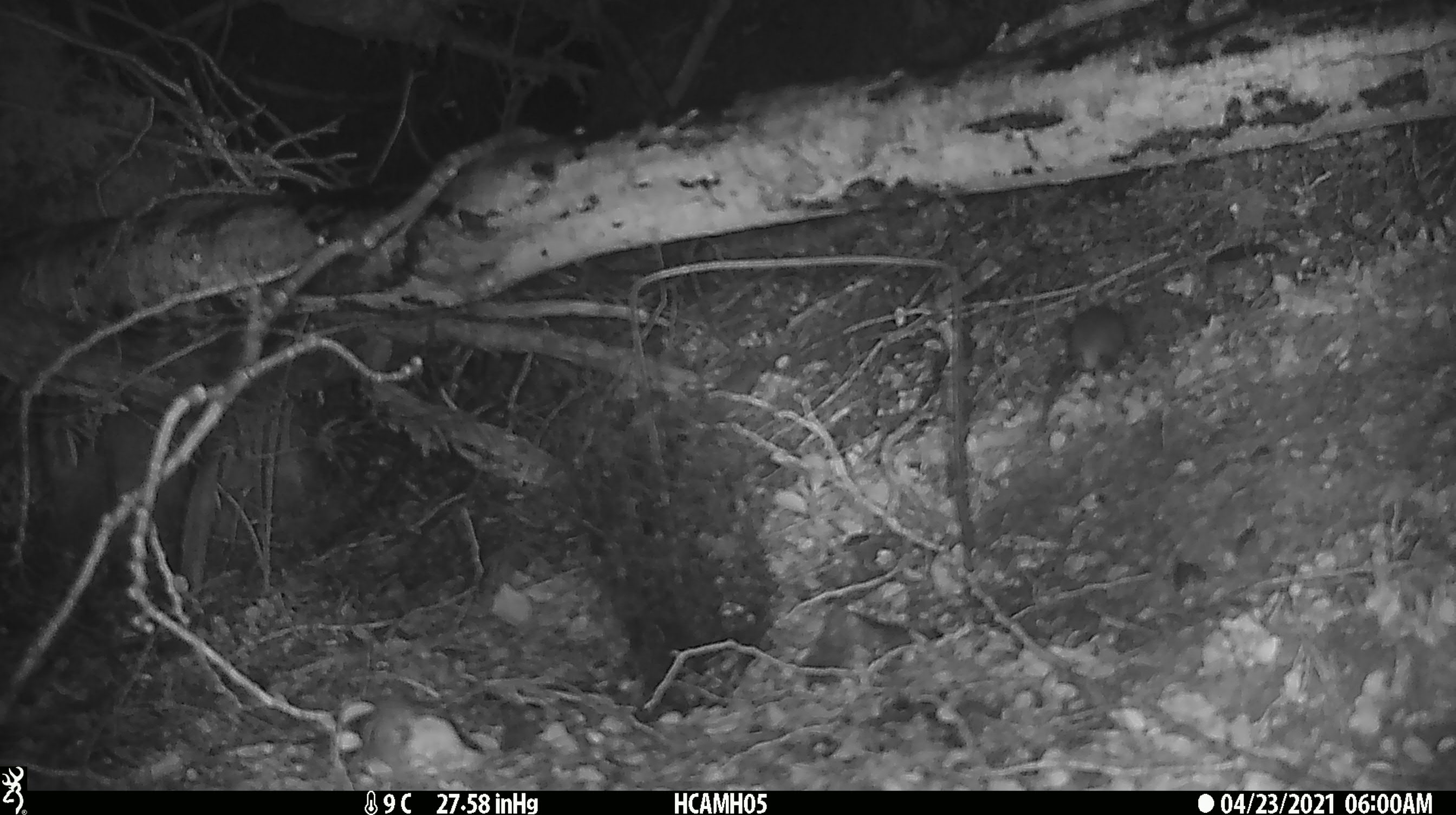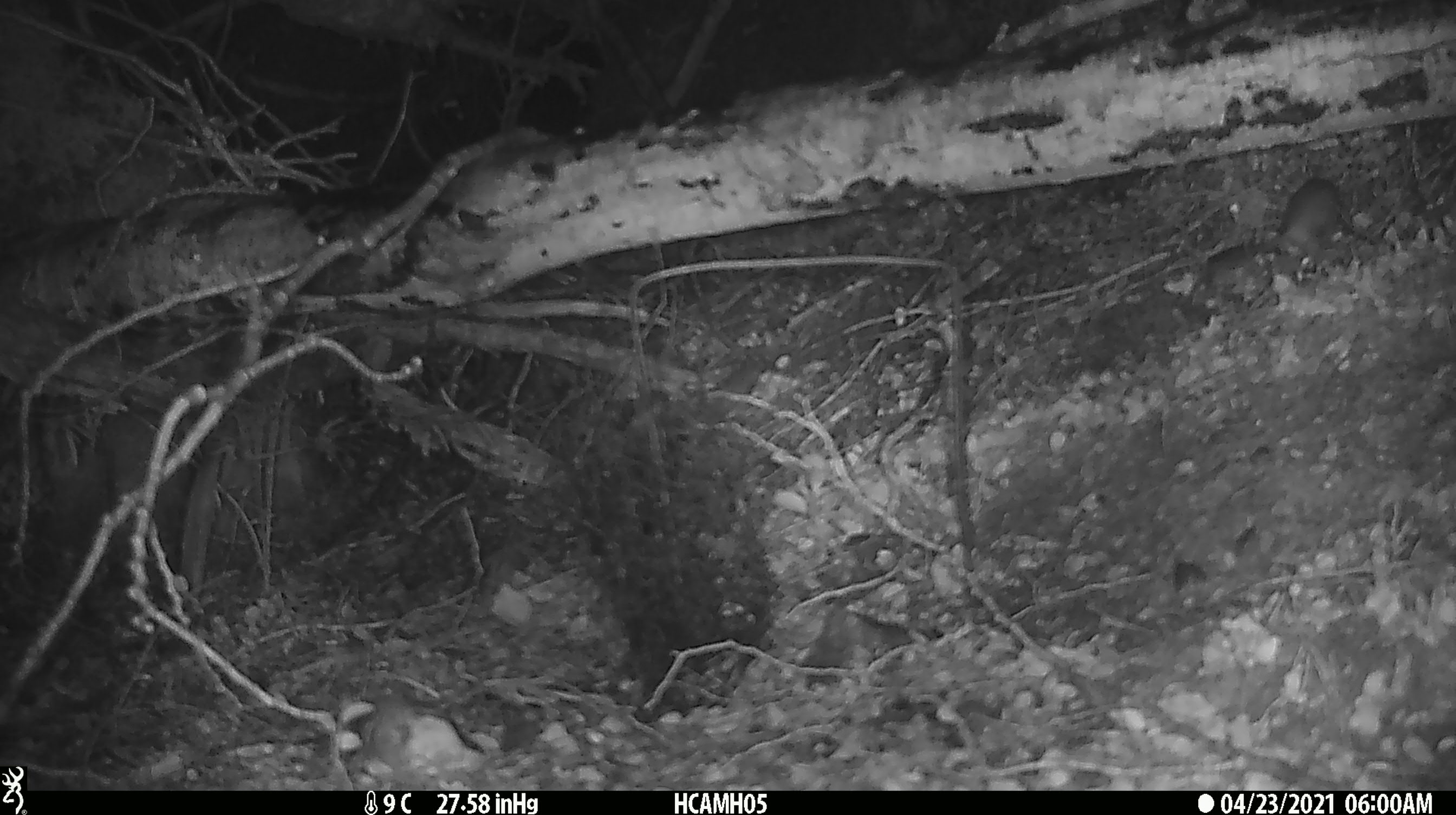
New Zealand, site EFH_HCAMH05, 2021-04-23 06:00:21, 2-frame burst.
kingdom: Animalia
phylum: Chordata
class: Mammalia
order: Rodentia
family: Muridae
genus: Rattus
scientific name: Rattus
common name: rat